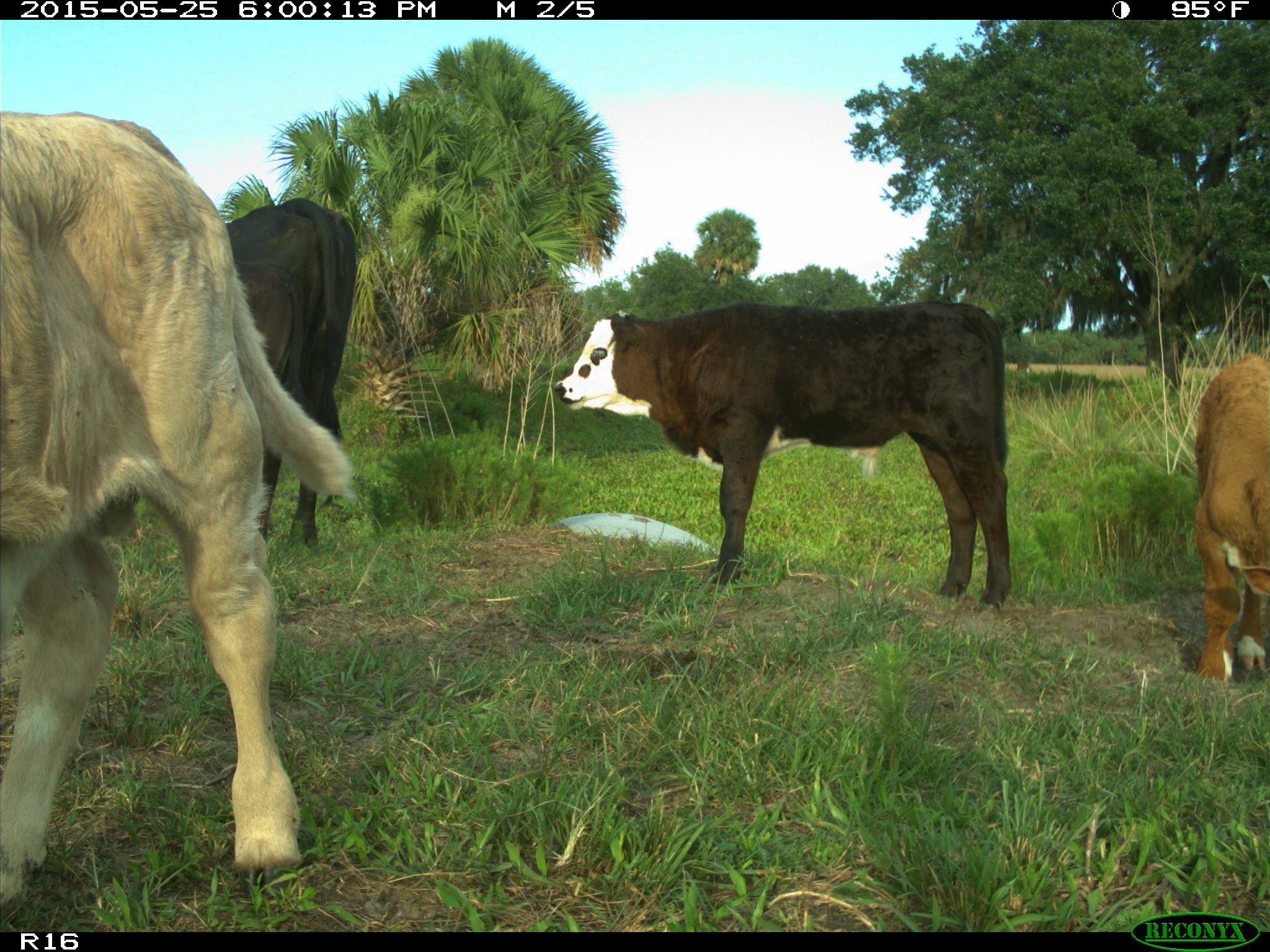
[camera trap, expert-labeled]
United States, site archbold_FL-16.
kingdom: Animalia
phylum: Chordata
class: Mammalia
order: Artiodactyla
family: Bovidae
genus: Bos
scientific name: Bos taurus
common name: domestic cow